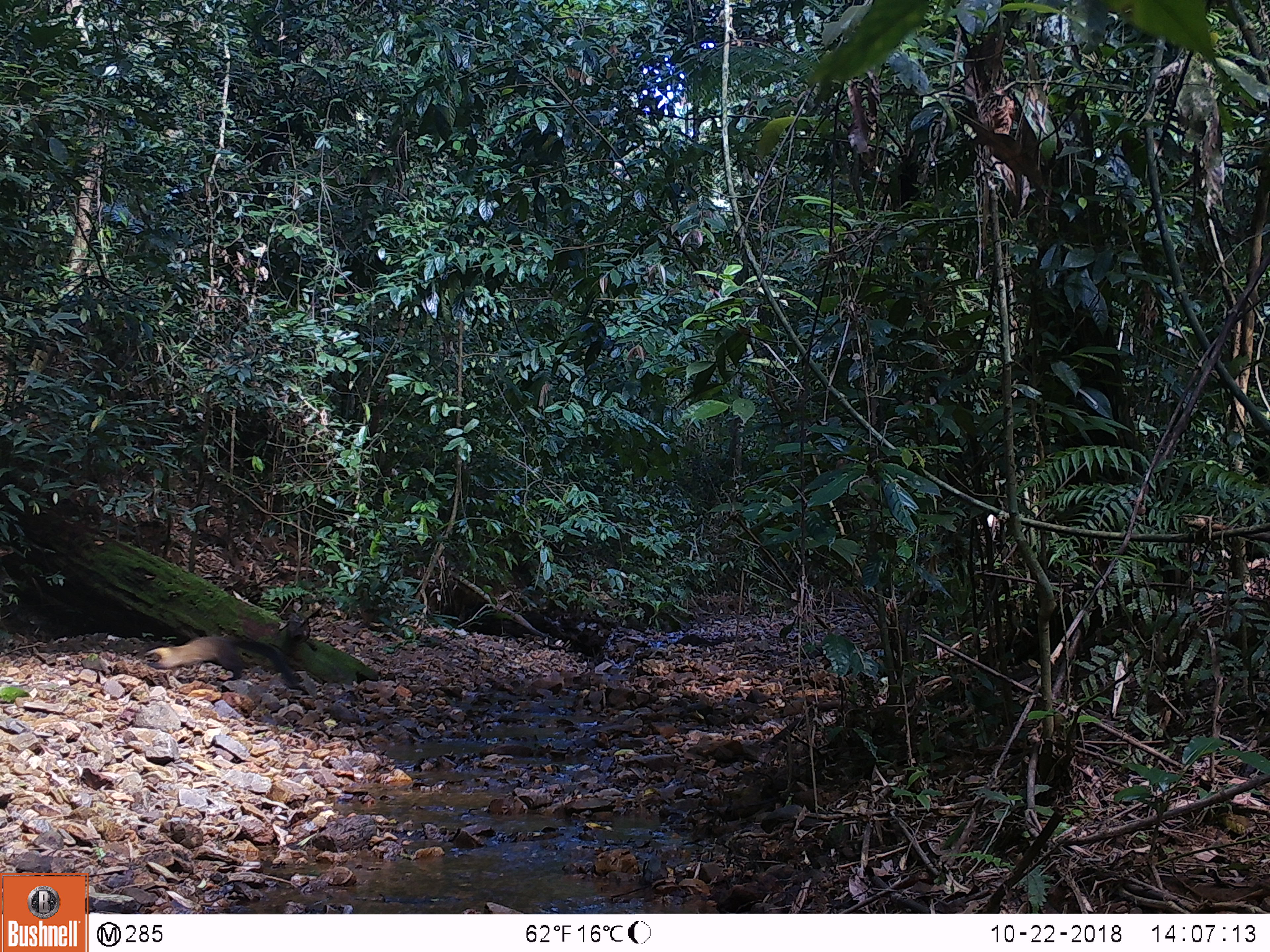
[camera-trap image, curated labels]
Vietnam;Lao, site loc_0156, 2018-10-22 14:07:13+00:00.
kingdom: Animalia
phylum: Chordata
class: Mammalia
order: Carnivora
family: Mustelidae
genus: Martes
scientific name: Martes flavigula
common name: yellow-throated marten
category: yellow throated marten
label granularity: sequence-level